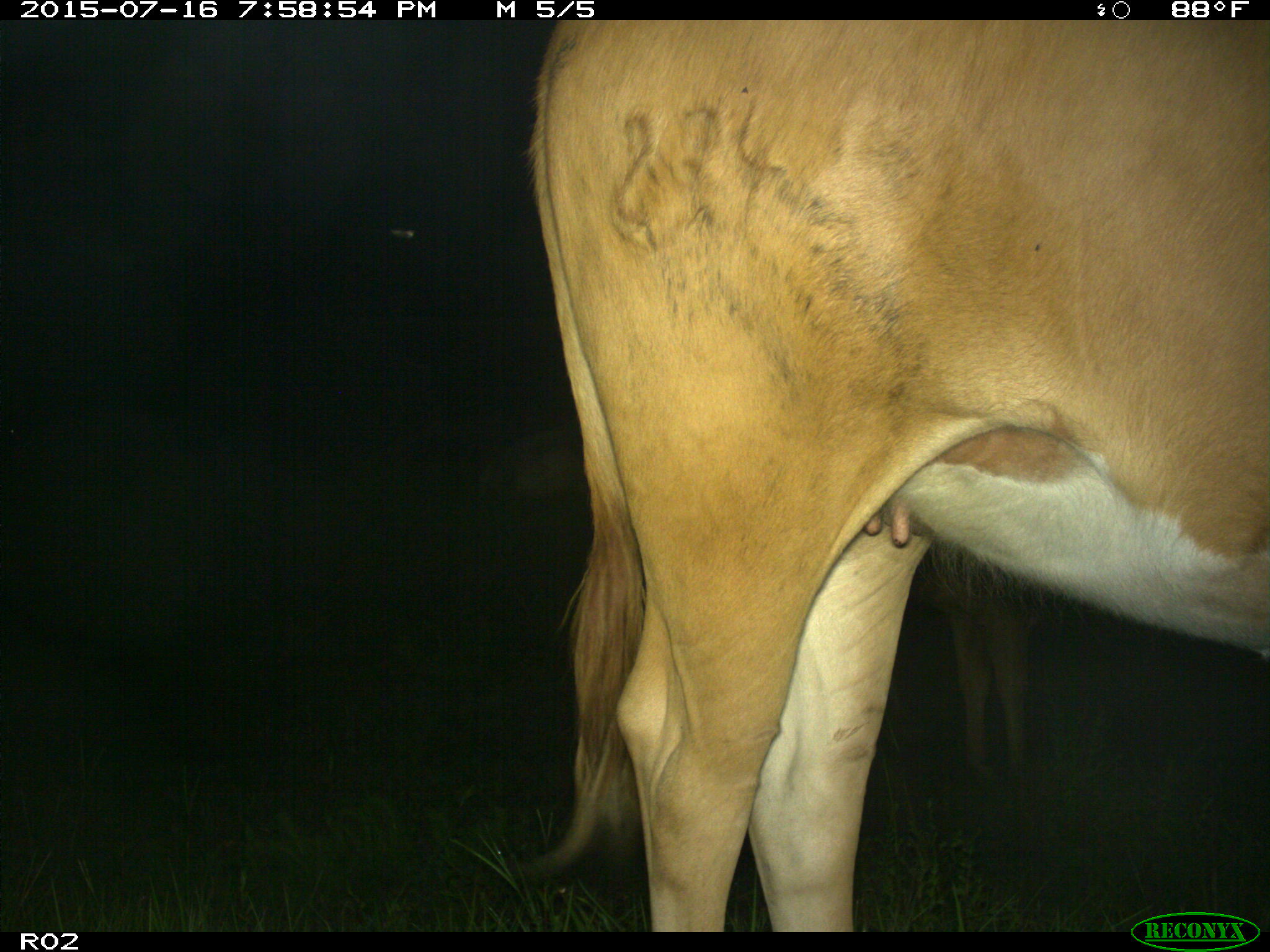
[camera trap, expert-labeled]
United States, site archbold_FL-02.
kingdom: Animalia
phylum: Chordata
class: Mammalia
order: Artiodactyla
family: Bovidae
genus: Bos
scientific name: Bos taurus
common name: domestic cow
Bos taurus (domestic cow).